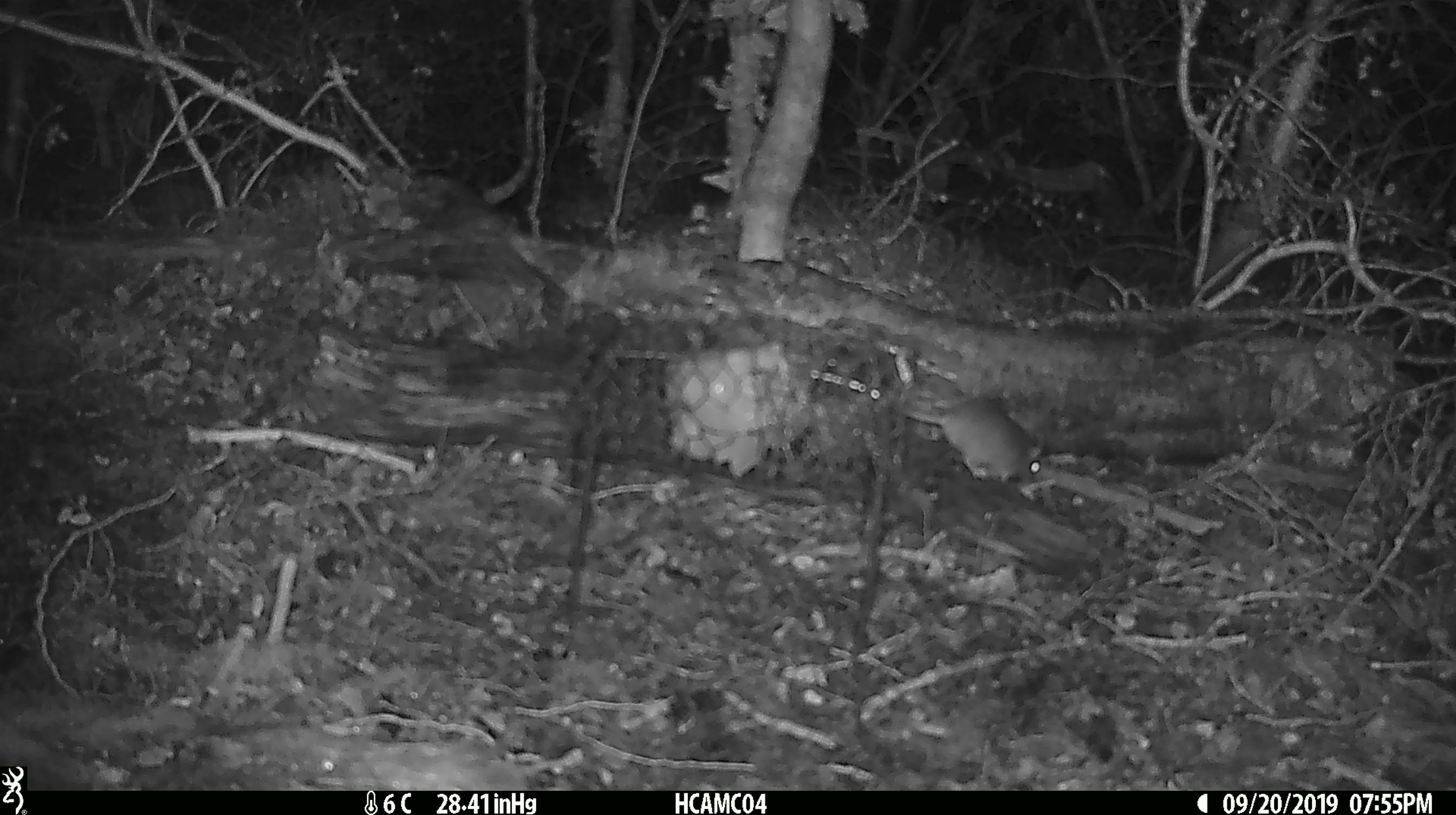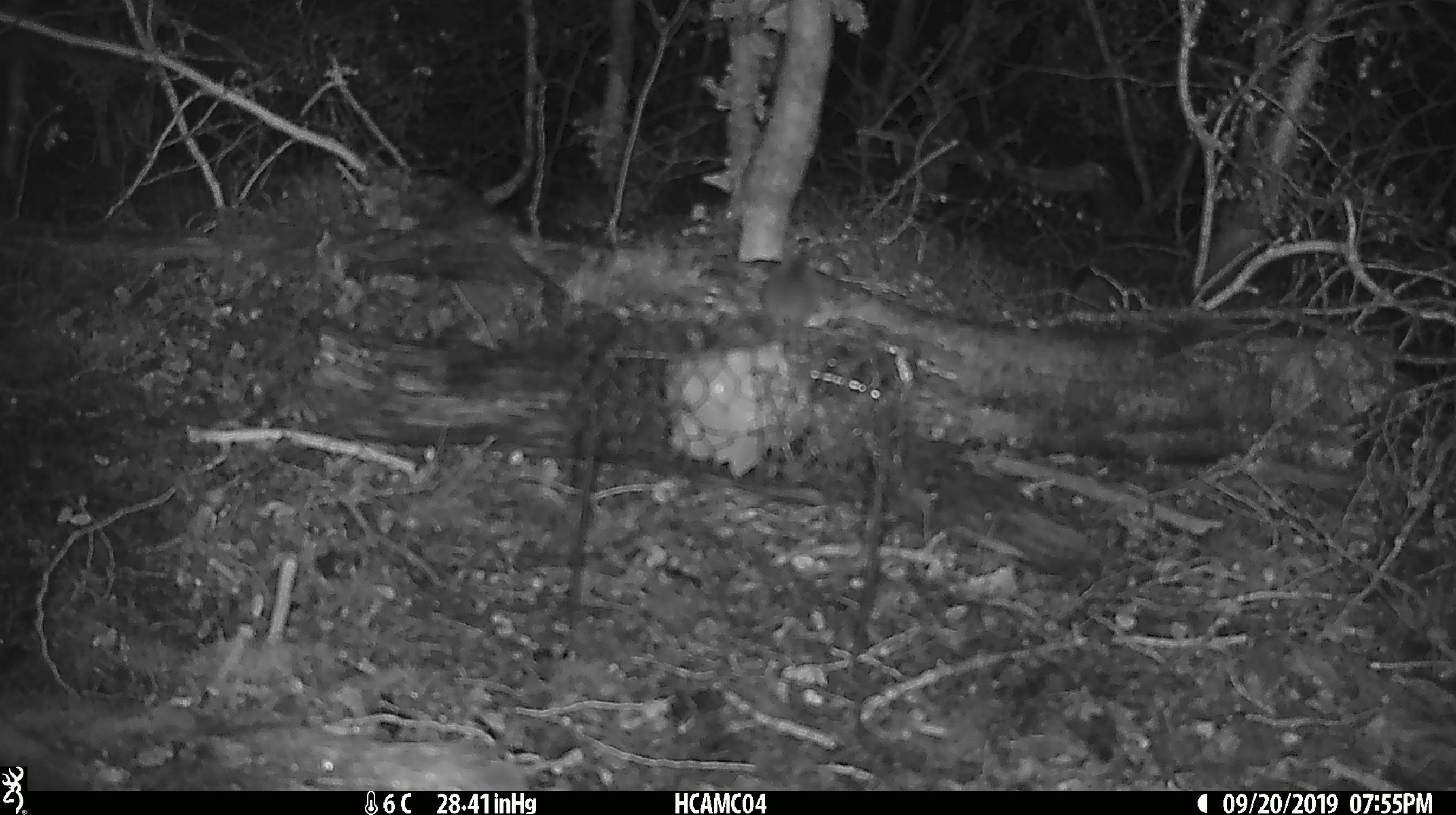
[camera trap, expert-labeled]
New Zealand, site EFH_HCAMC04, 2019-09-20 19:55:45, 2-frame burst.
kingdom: Animalia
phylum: Chordata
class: Mammalia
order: Rodentia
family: Muridae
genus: Mus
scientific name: Mus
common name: mouse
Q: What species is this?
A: Mouse (Mus).